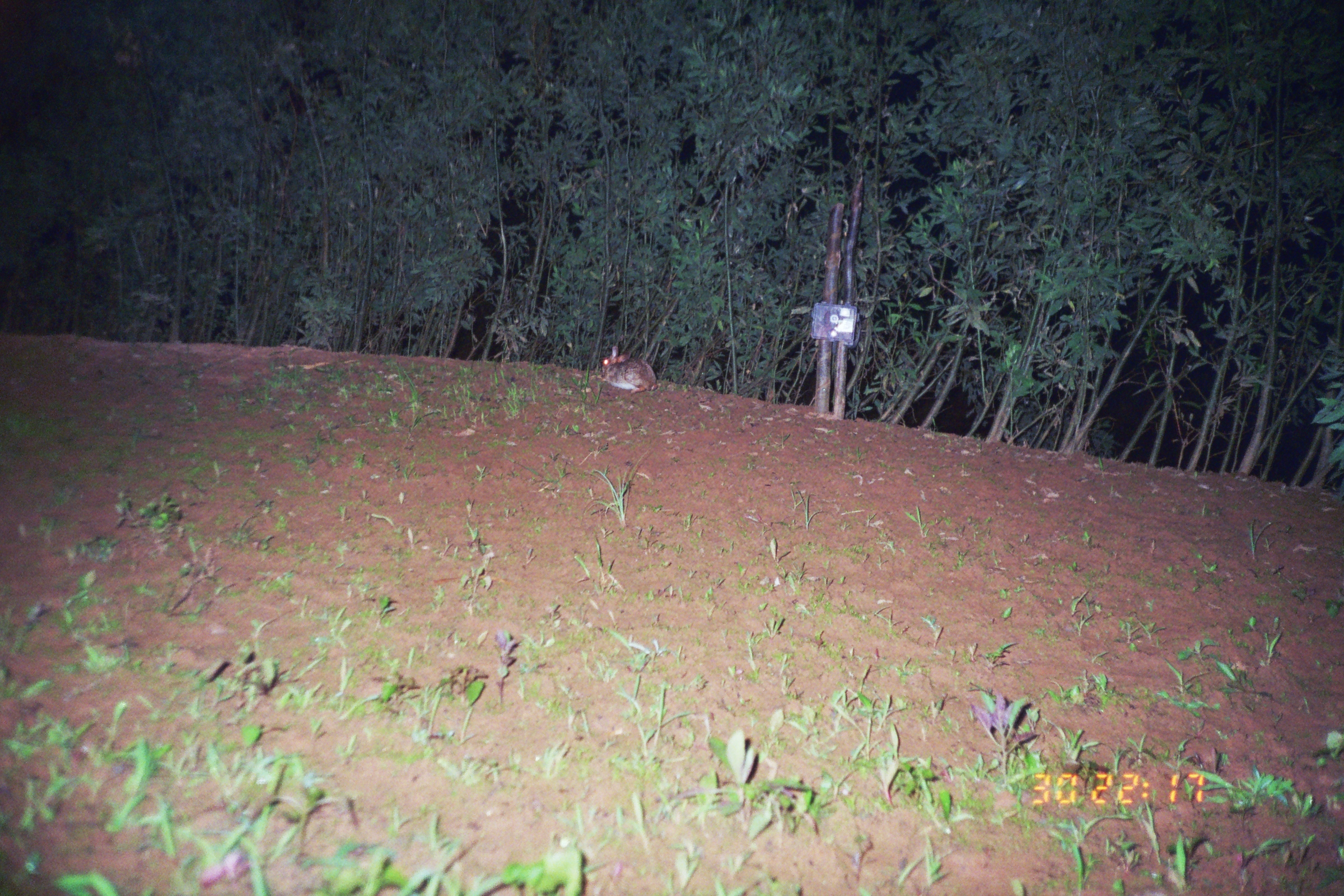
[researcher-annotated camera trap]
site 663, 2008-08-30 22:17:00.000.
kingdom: Animalia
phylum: Chordata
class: Mammalia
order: Lagomorpha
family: Leporidae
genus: Sylvilagus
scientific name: Sylvilagus brasiliensis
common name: tapeti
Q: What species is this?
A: Sylvilagus brasiliensis (tapeti).